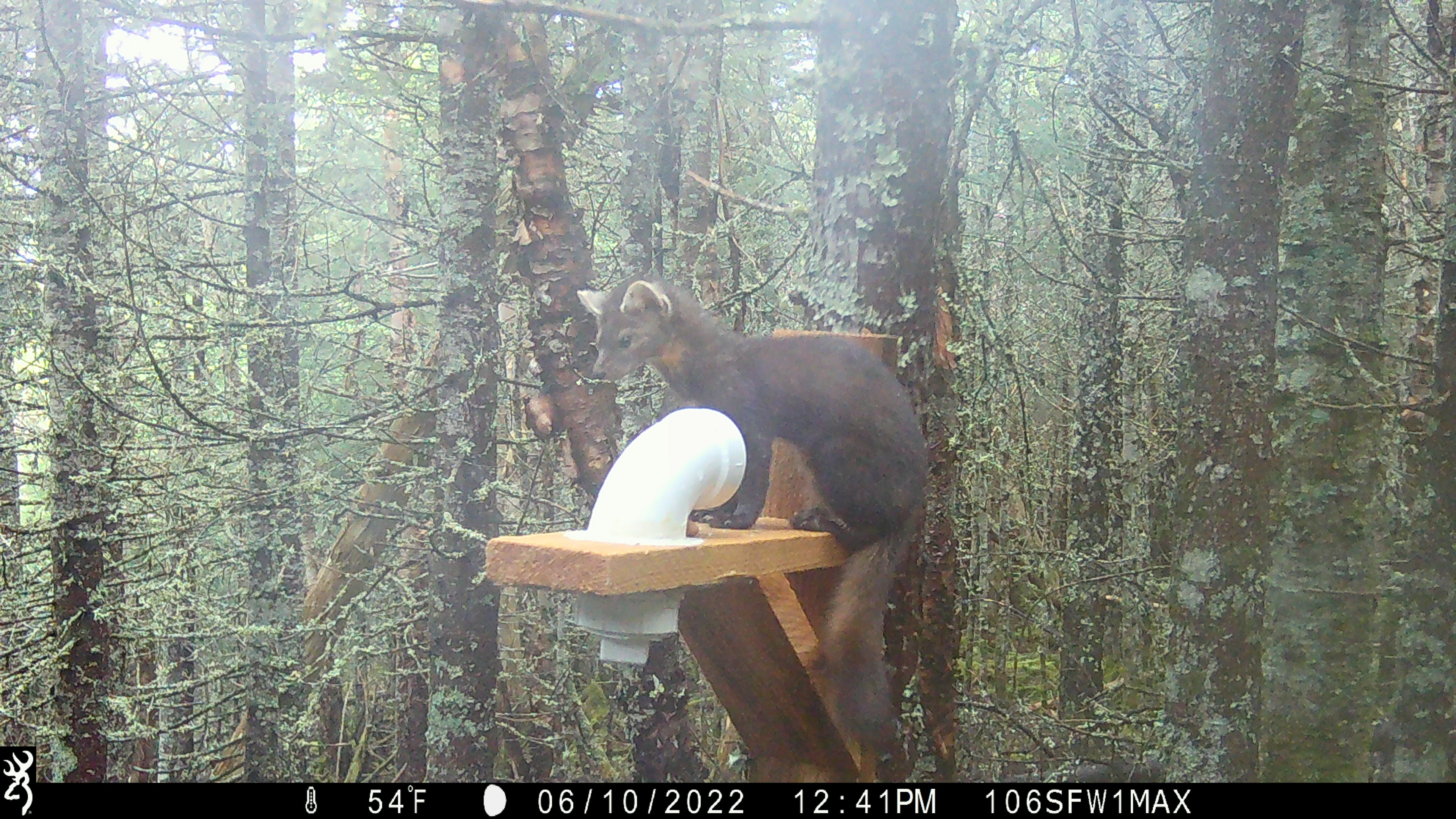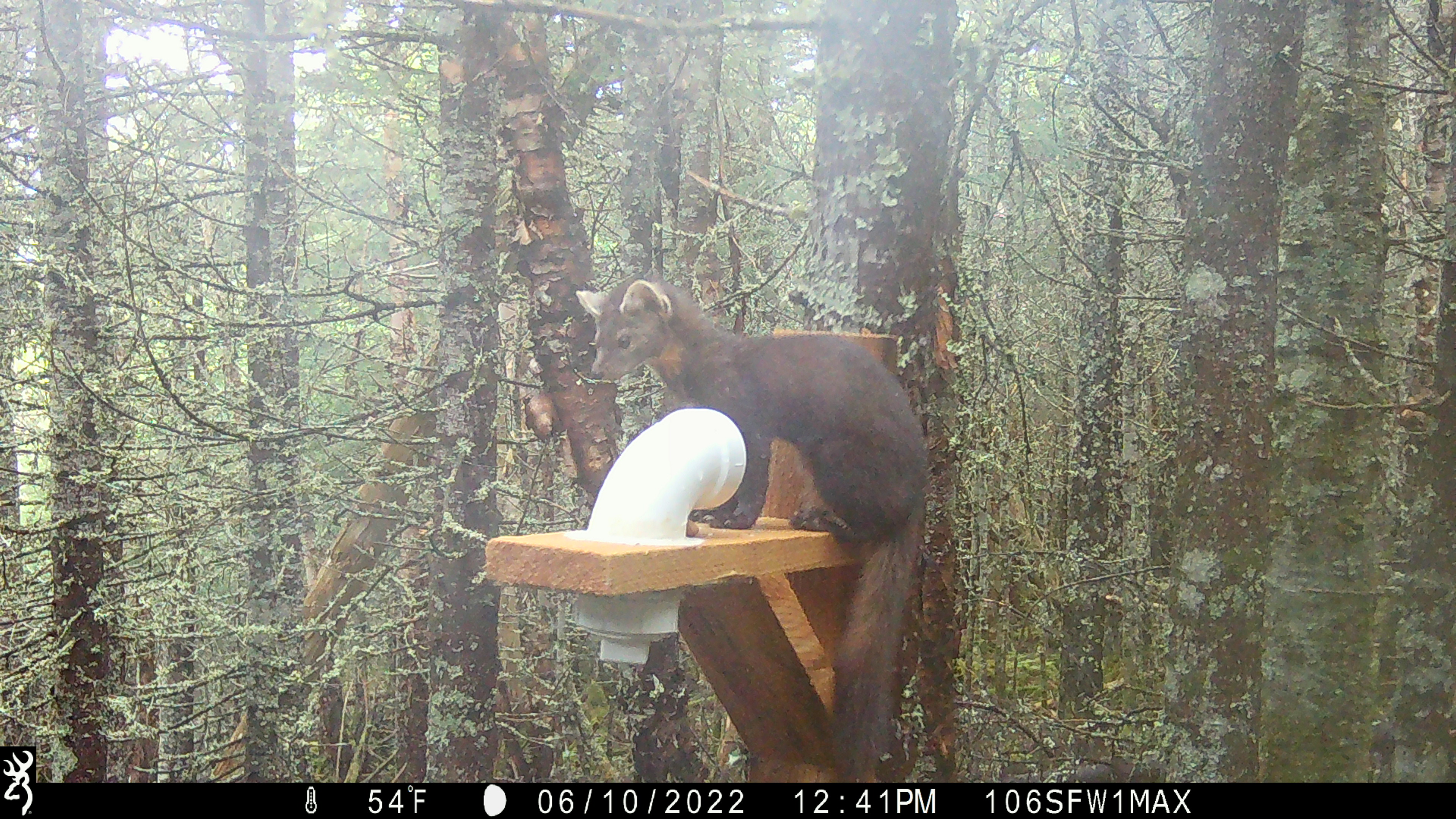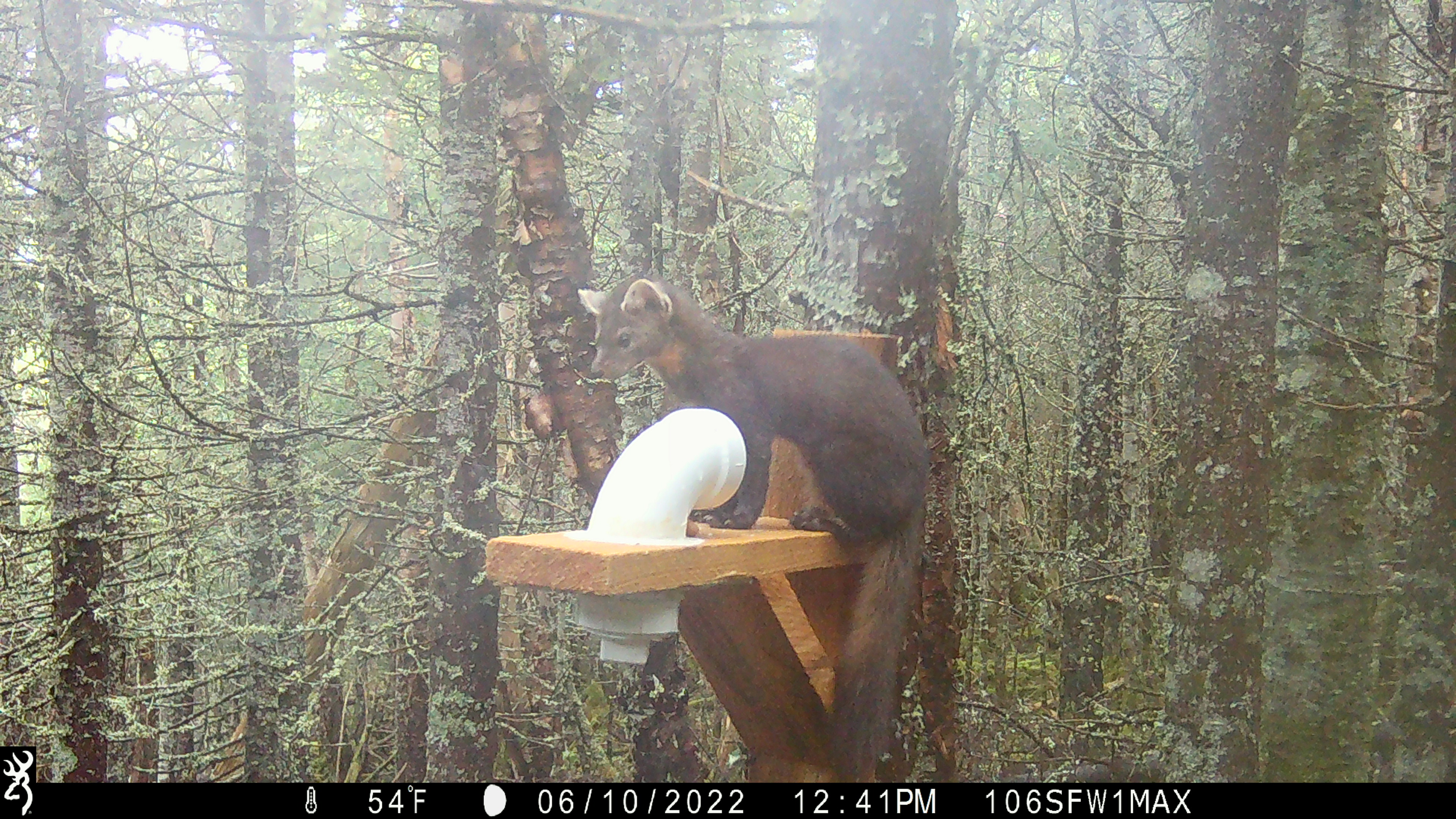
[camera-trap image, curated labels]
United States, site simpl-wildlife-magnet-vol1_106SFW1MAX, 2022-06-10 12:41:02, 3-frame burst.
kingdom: Animalia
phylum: Chordata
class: Mammalia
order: Carnivora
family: Mustelidae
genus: Martes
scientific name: Martes americana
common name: american marten